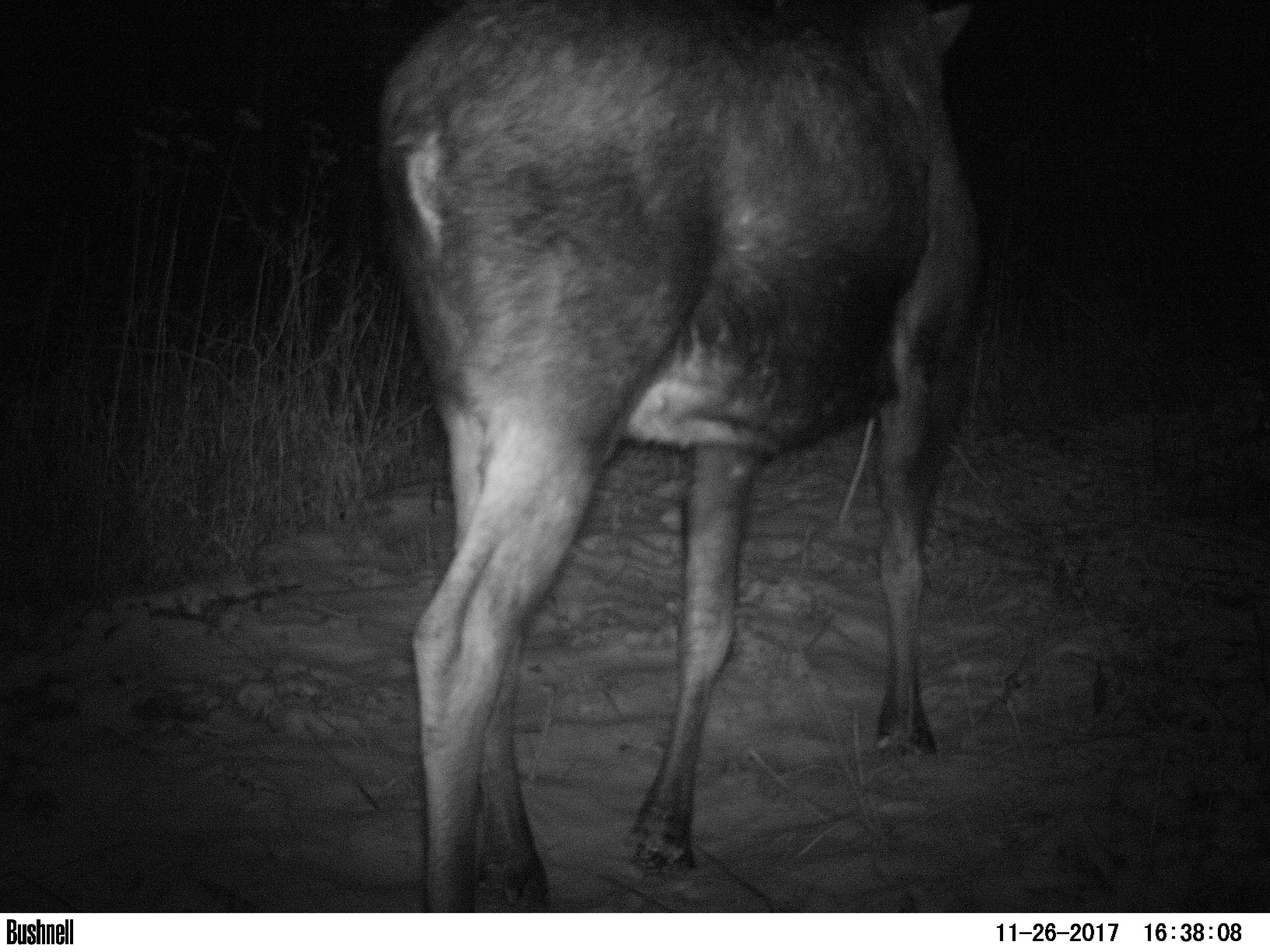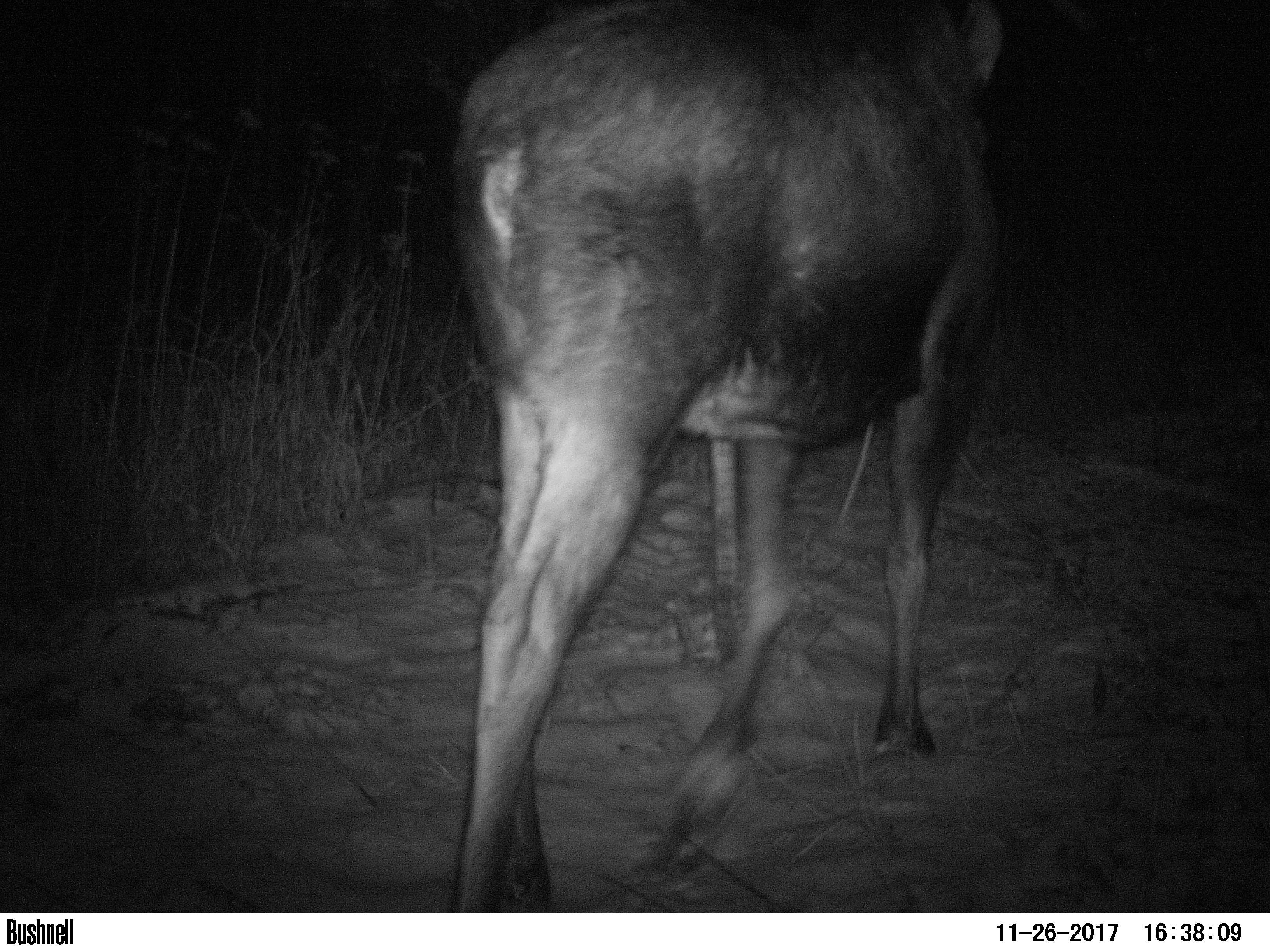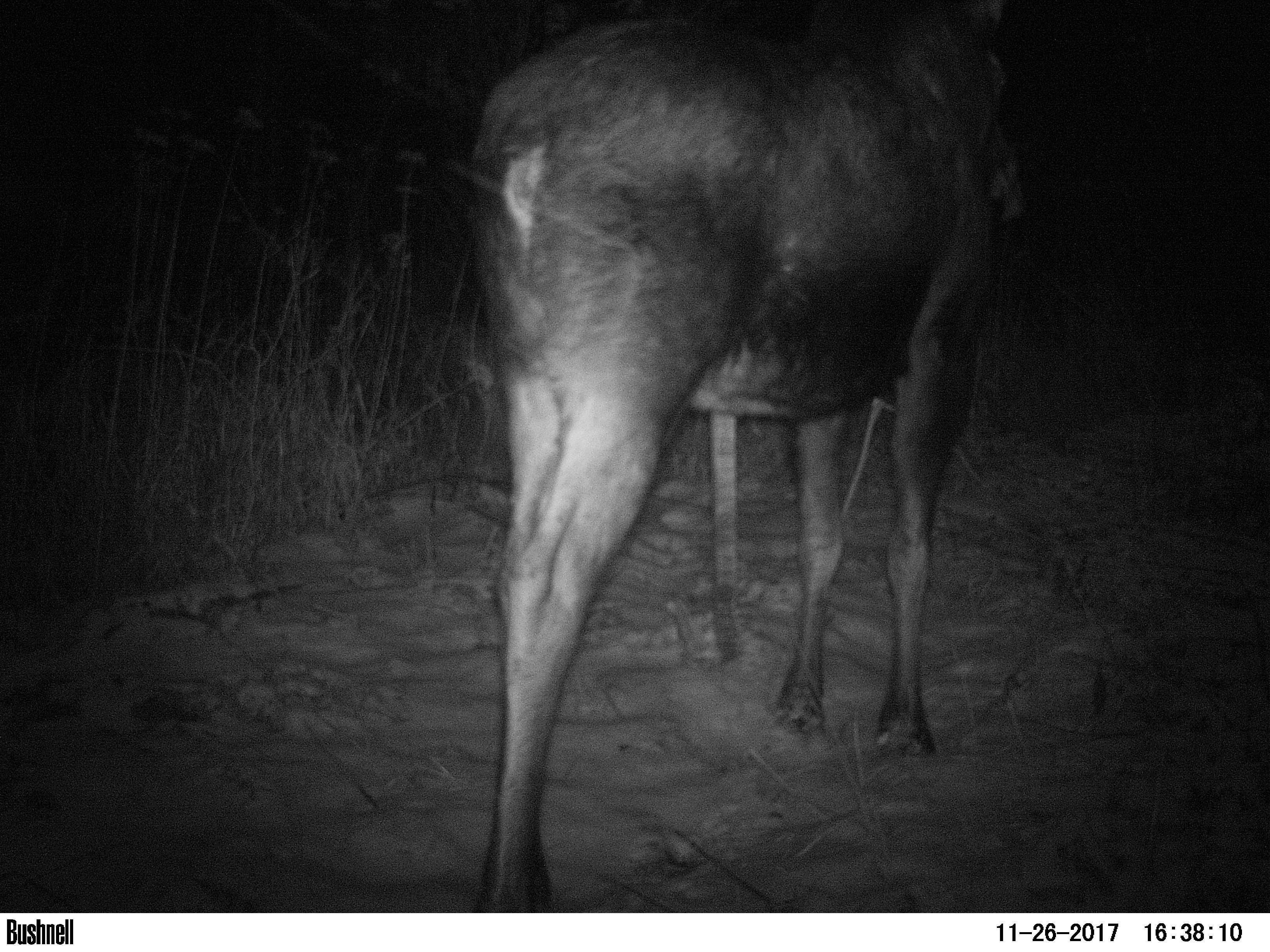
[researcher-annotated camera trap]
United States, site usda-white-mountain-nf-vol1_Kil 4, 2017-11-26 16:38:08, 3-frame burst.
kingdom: Animalia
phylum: Chordata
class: Mammalia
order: Artiodactyla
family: Cervidae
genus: Alces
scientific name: Alces alces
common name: moose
Moose (Alces alces).